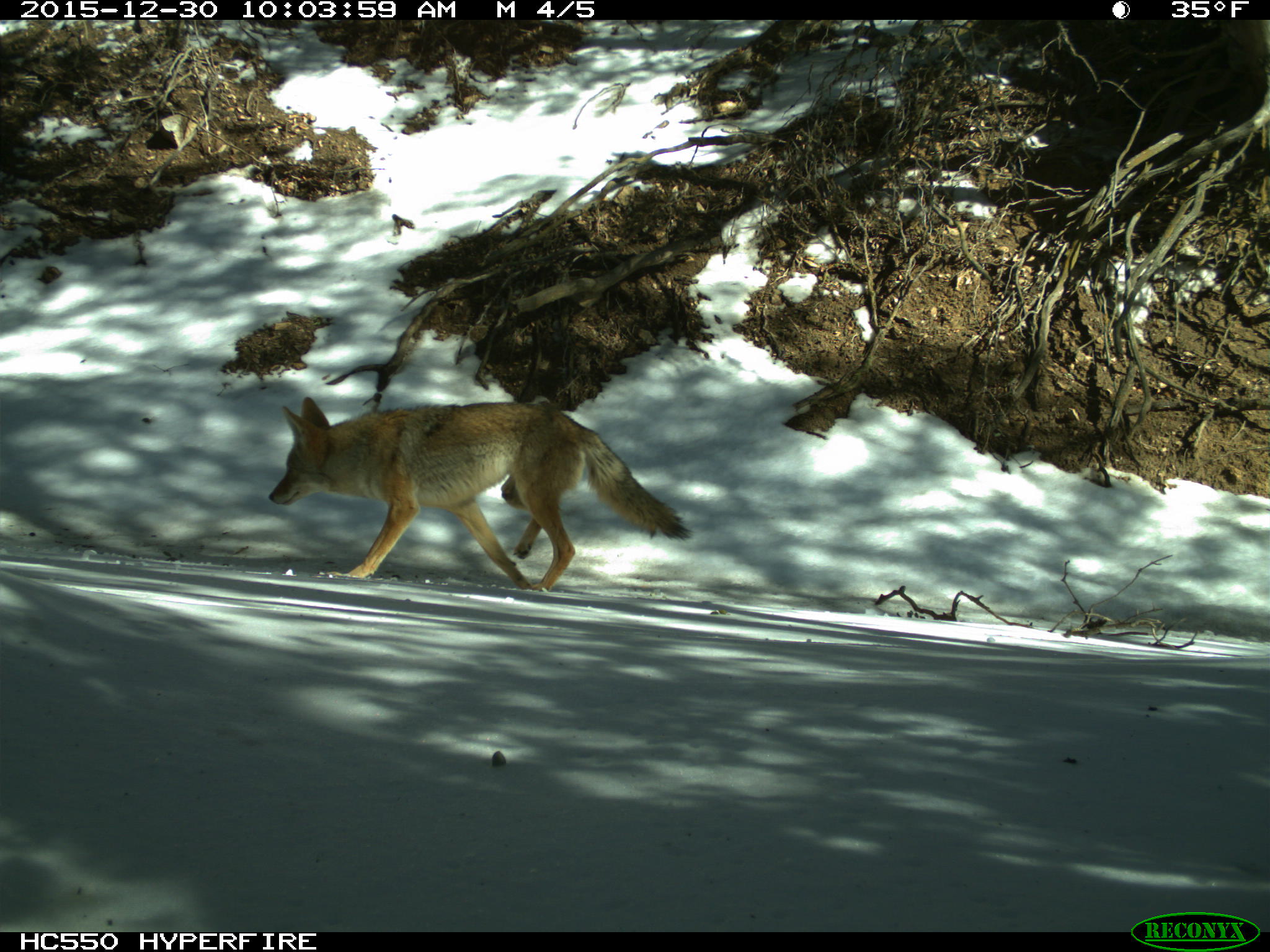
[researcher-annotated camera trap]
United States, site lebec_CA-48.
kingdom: Animalia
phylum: Chordata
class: Mammalia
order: Carnivora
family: Canidae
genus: Canis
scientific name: Canis latrans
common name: coyote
Canis latrans (coyote).